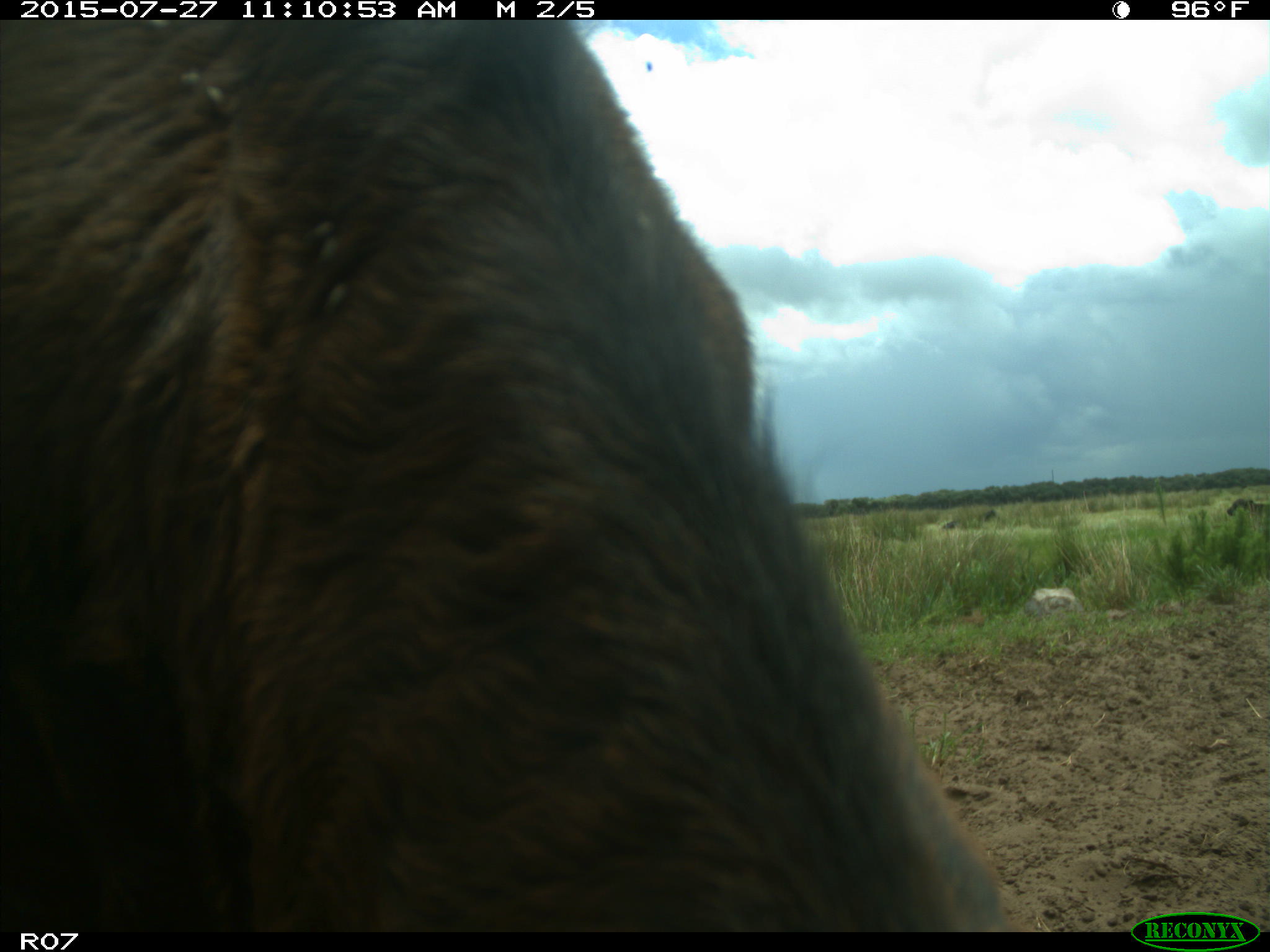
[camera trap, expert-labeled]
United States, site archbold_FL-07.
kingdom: Animalia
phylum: Chordata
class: Mammalia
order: Artiodactyla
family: Bovidae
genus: Bos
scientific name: Bos taurus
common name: domestic cow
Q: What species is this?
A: Bos taurus (domestic cow).